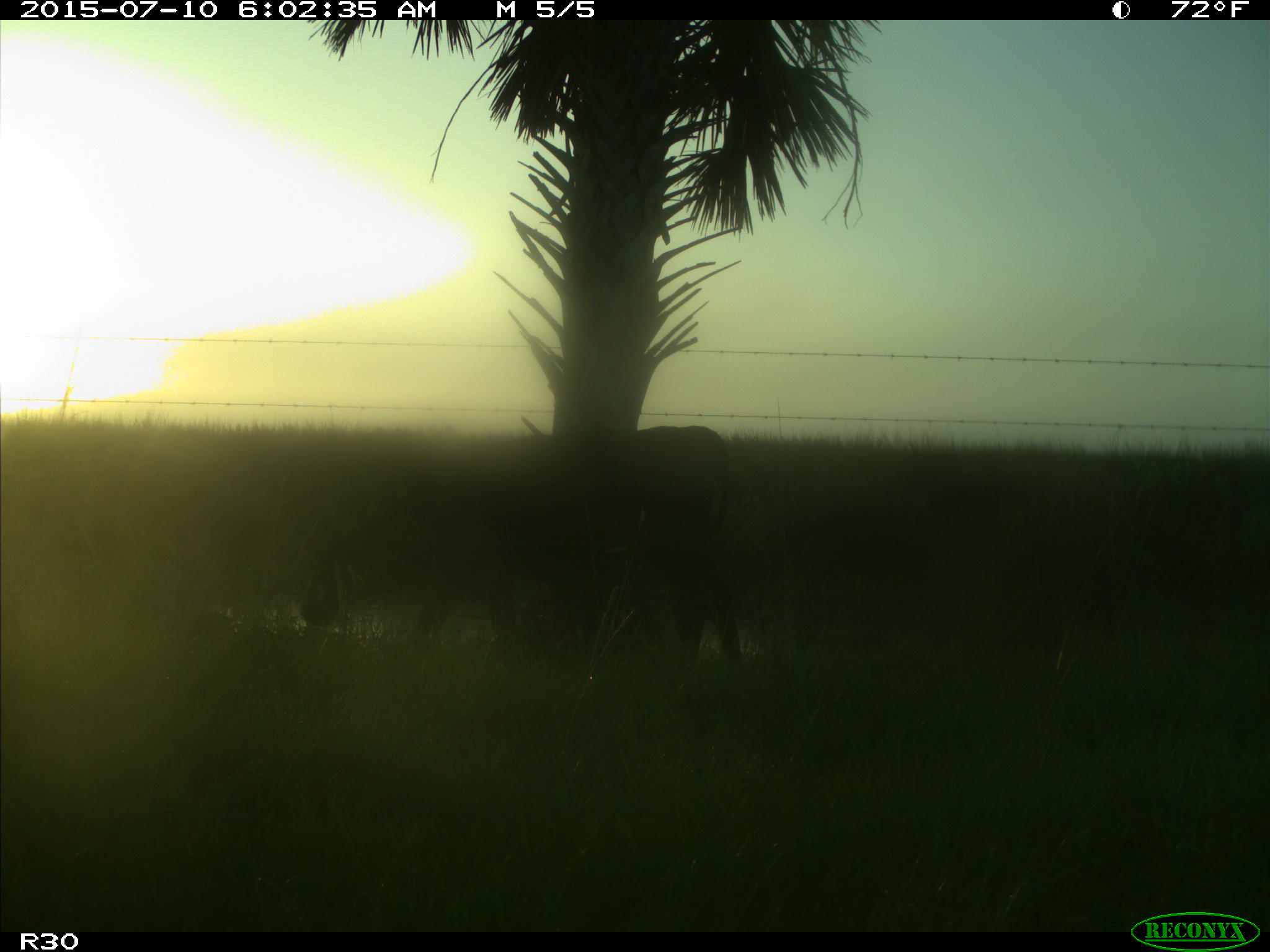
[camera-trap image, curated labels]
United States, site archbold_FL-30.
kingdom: Animalia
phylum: Chordata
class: Mammalia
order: Artiodactyla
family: Bovidae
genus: Bos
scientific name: Bos taurus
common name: domestic cow